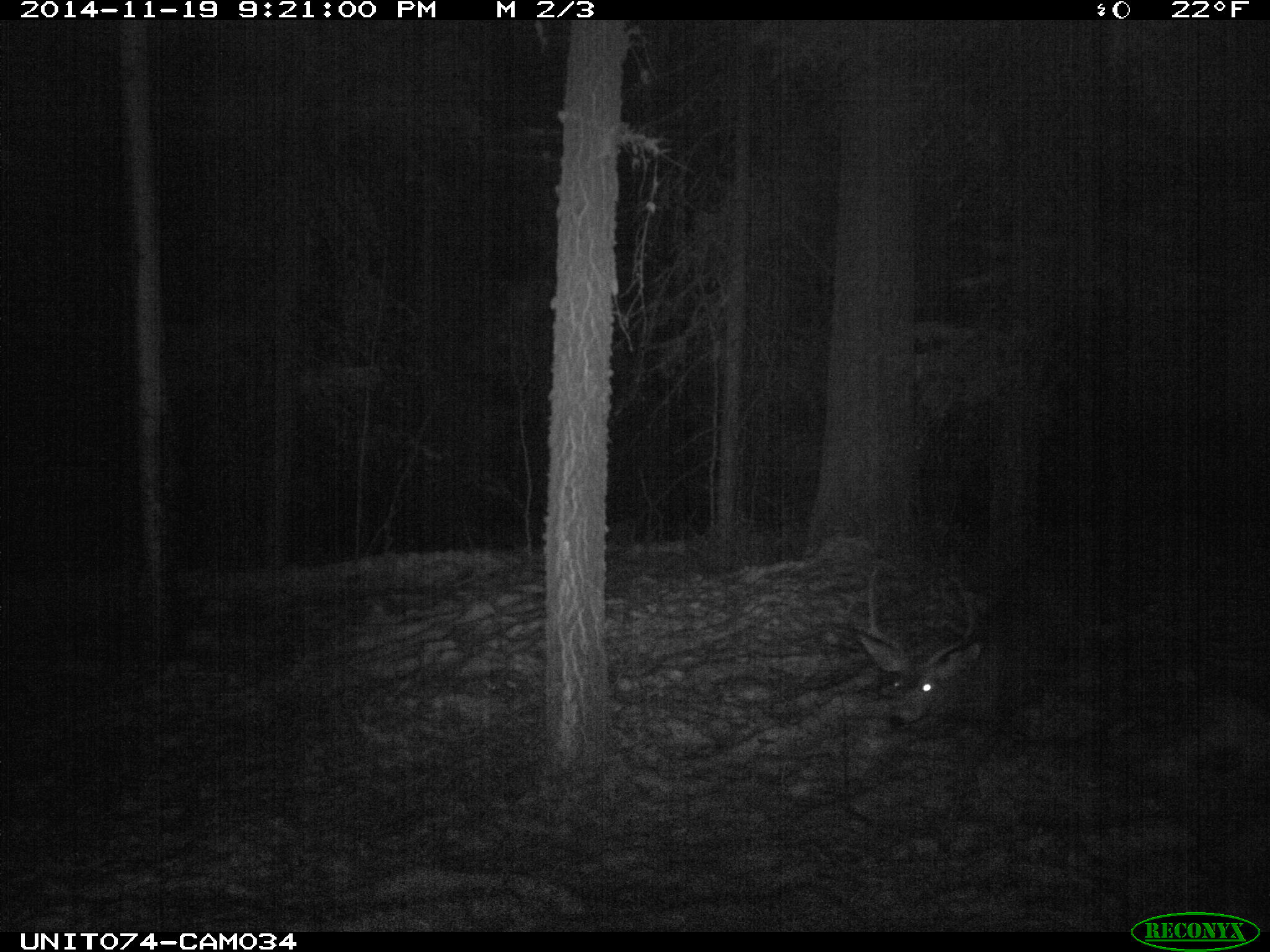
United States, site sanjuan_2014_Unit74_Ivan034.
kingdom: Animalia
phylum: Chordata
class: Mammalia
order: Artiodactyla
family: Cervidae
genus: Odocoileus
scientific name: Odocoileus hemionus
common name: mule deer